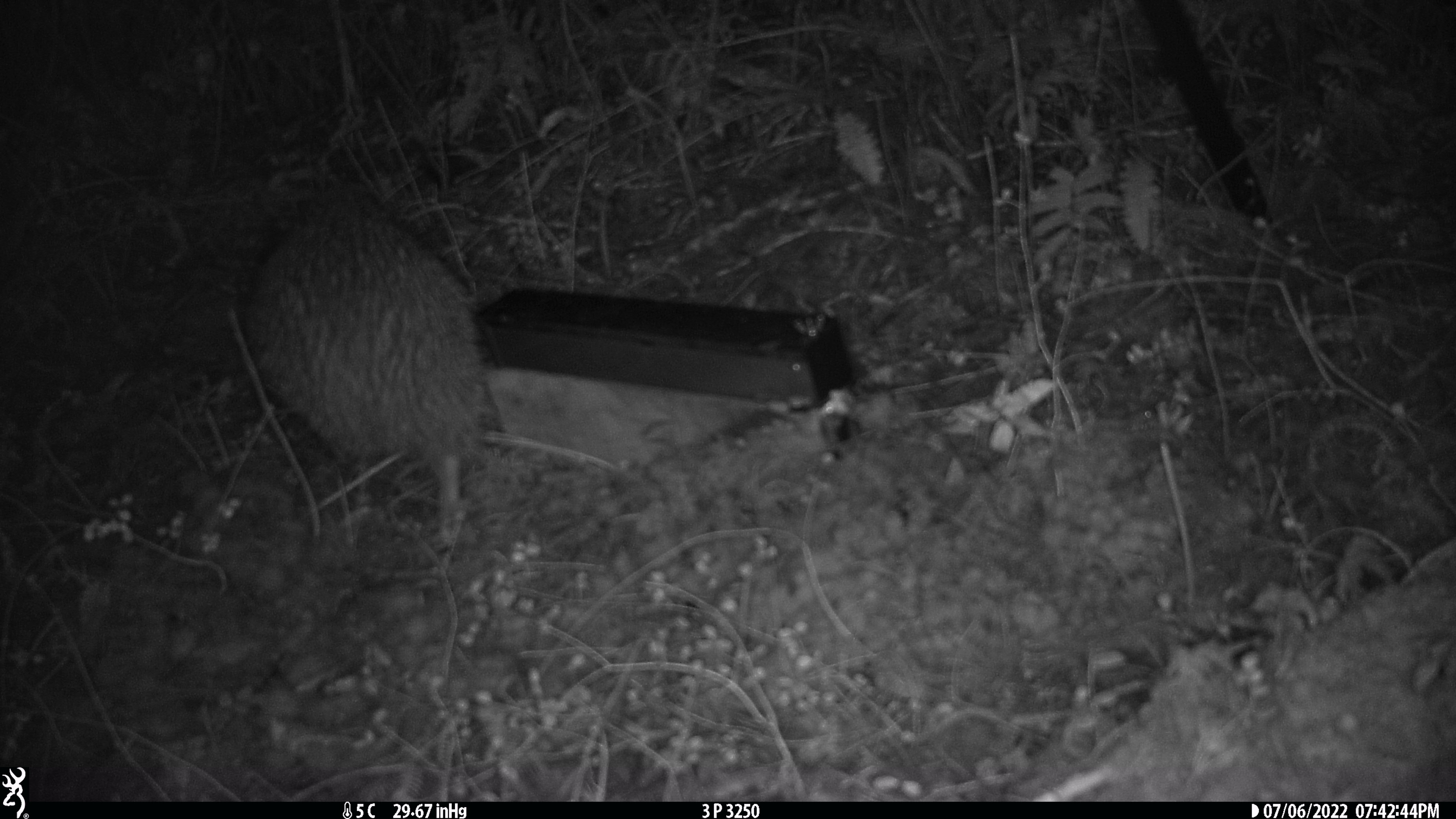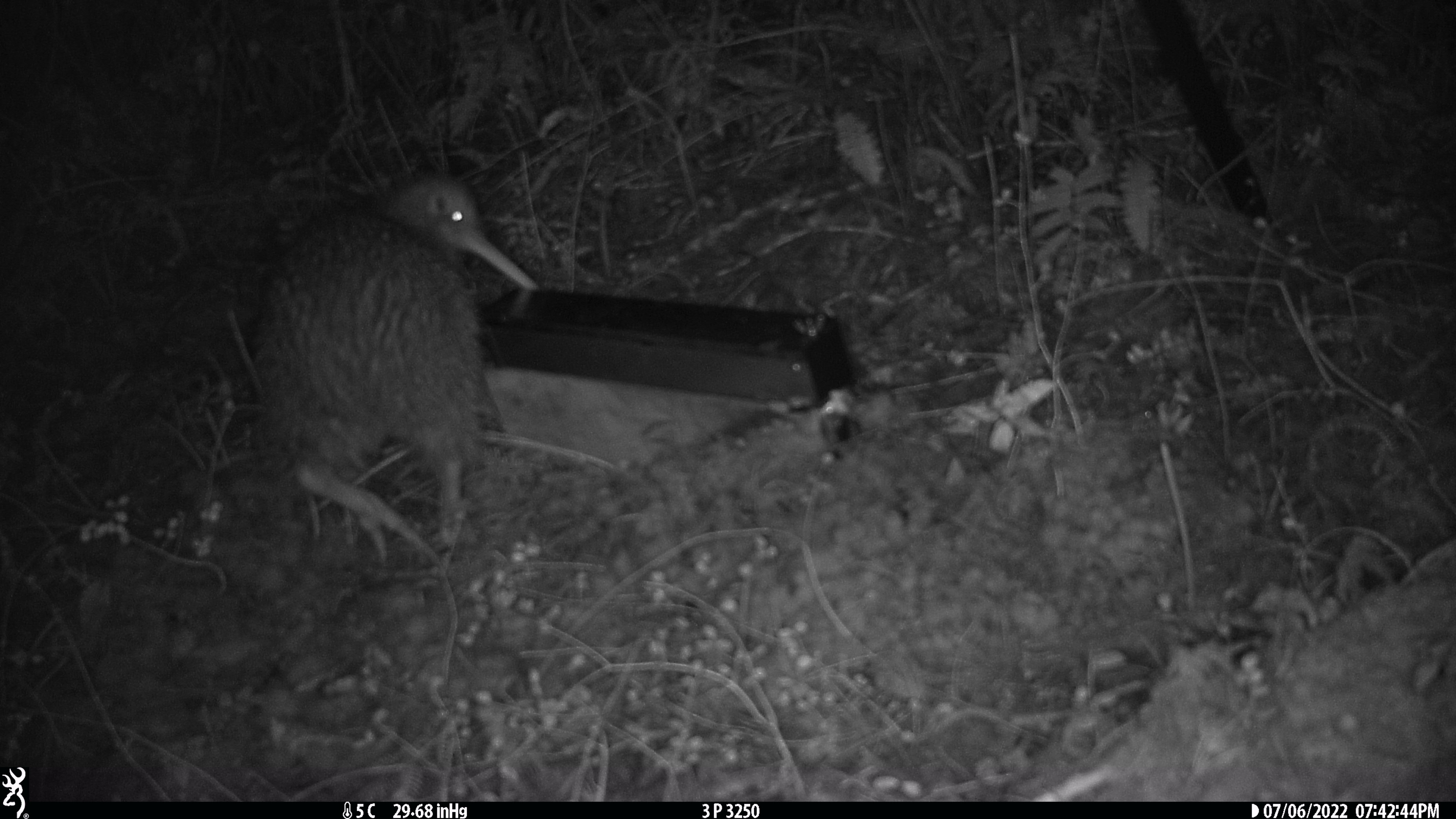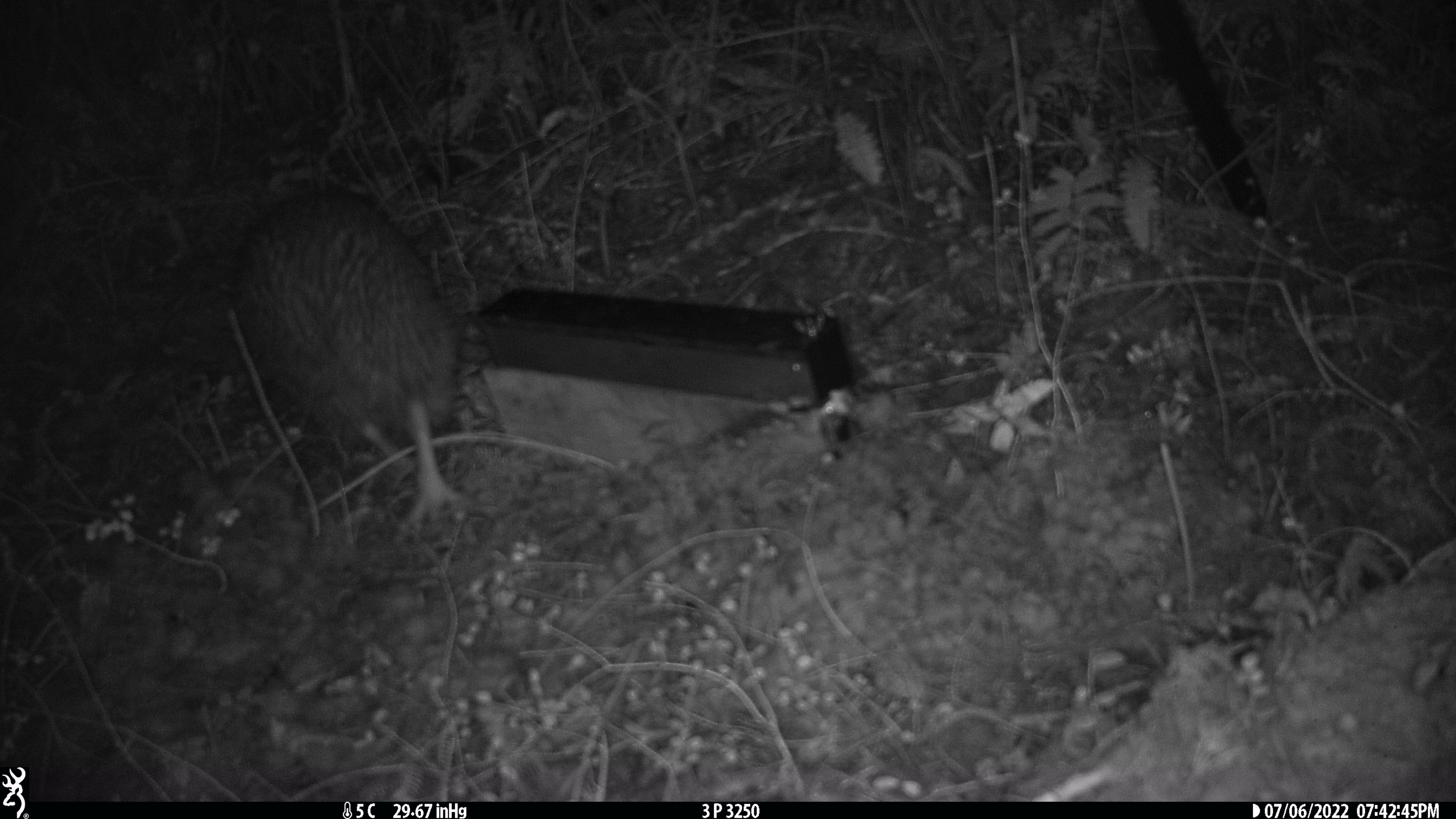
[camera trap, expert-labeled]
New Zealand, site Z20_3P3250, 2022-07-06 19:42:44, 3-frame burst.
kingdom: Animalia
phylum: Chordata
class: Aves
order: Apterygiformes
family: Apterygidae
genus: Apteryx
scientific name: Apteryx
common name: kiwi